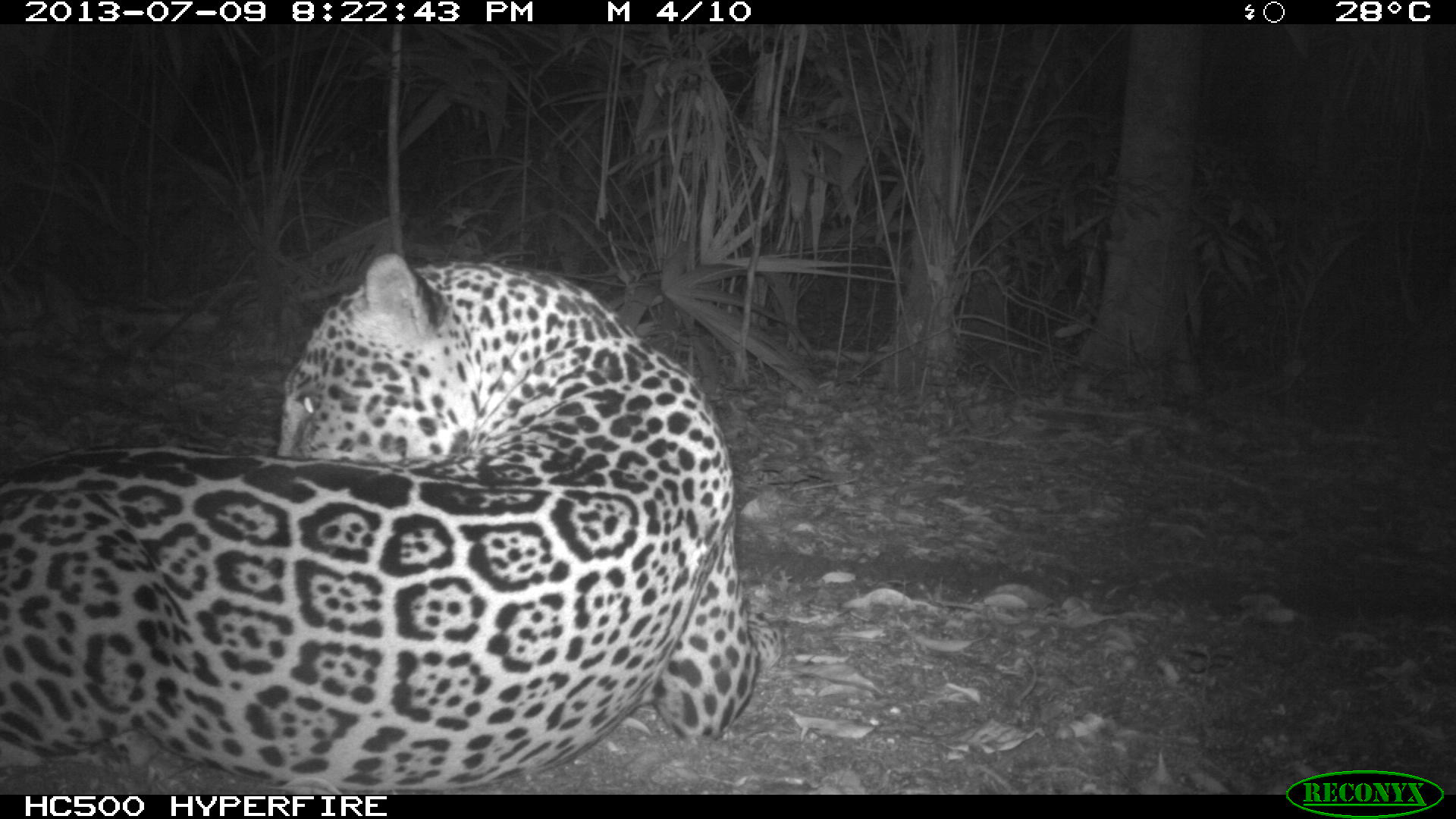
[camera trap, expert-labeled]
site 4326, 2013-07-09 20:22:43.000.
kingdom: Animalia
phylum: Chordata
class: Mammalia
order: Carnivora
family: Felidae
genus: Panthera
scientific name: Panthera onca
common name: jaguar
Panthera onca (jaguar), count 1, sex male.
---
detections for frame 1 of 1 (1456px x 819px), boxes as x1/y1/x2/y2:
panthera onca: 0/250/786/790